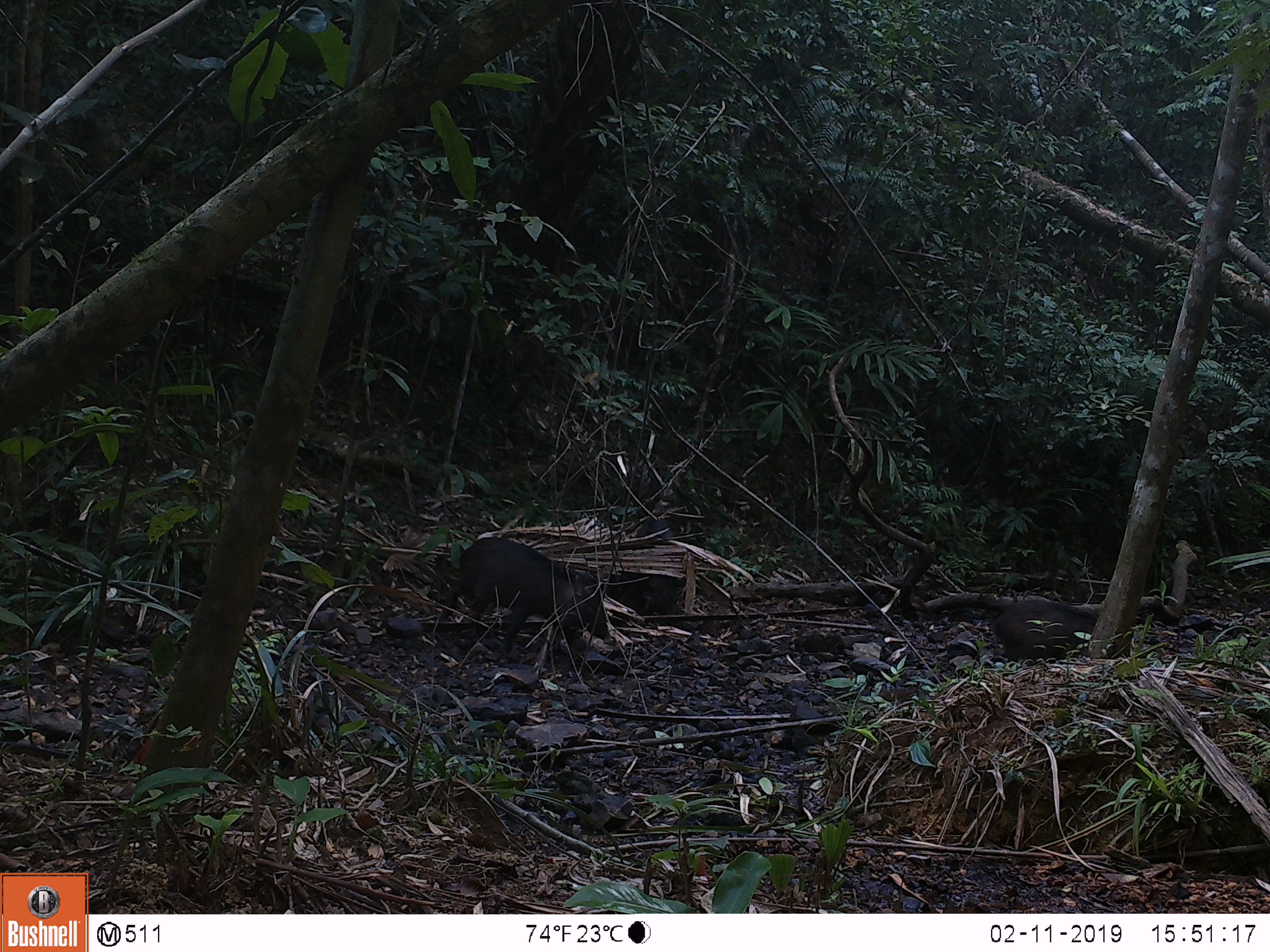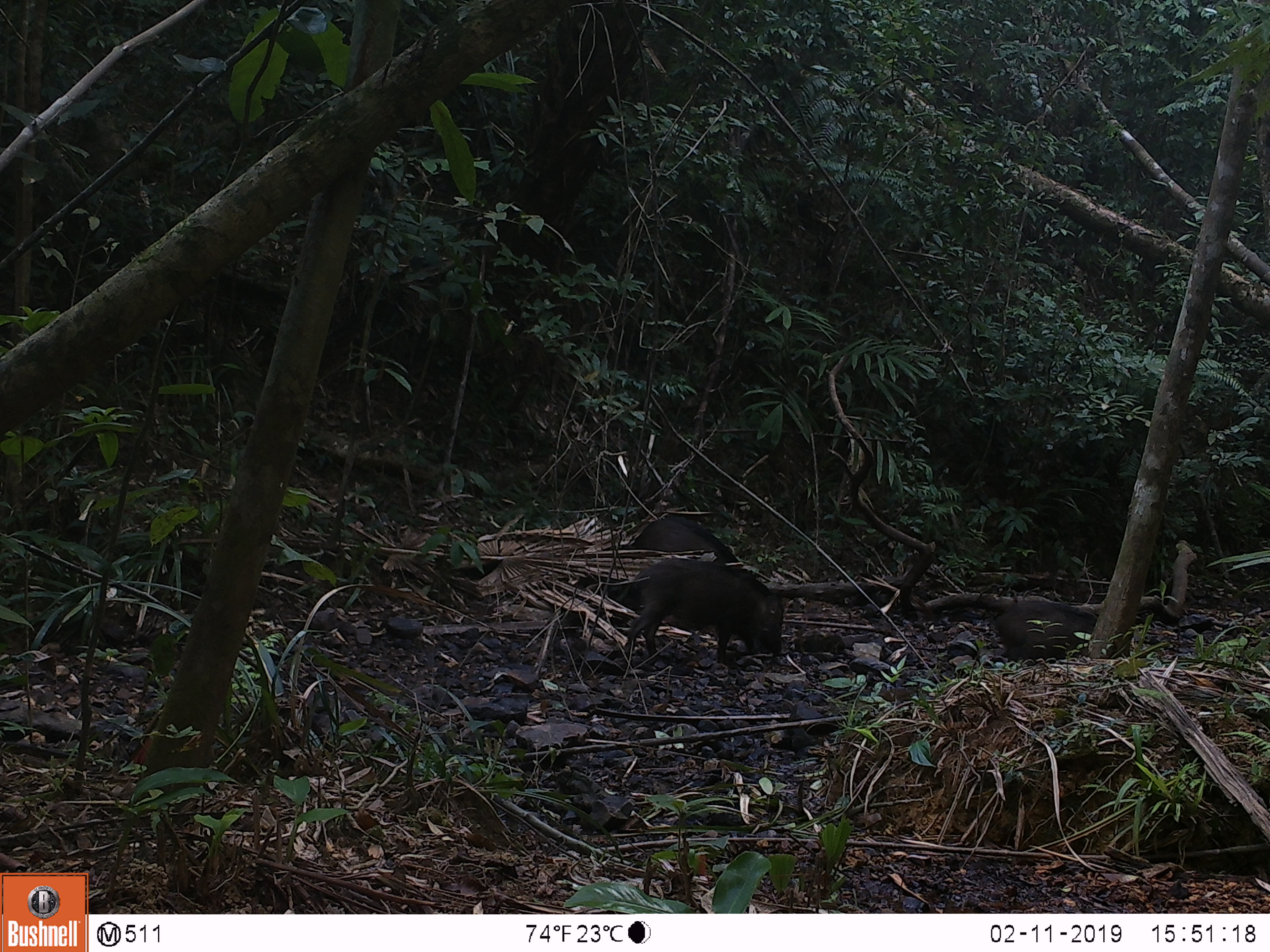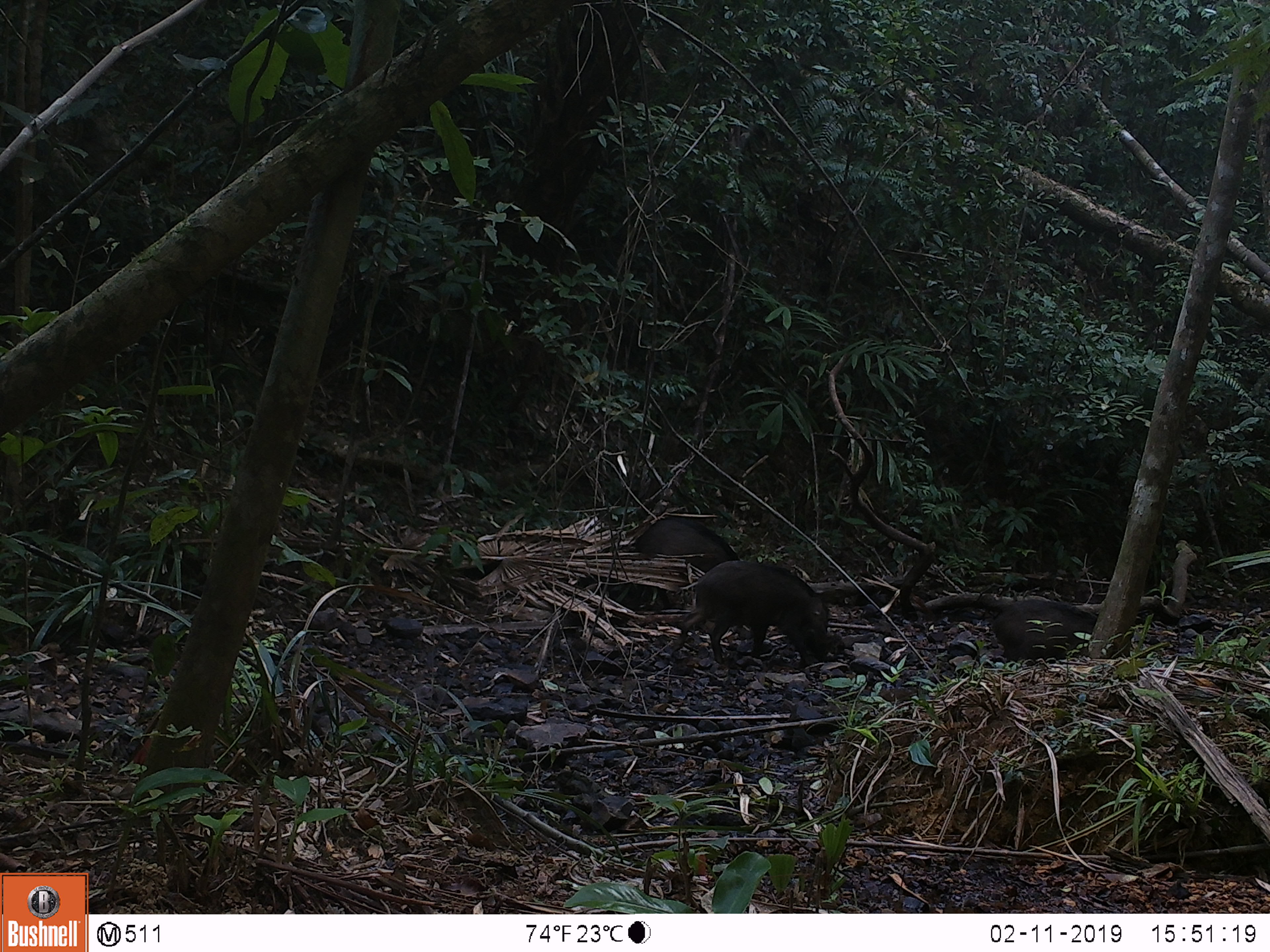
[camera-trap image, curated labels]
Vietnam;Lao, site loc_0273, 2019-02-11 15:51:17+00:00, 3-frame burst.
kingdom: Animalia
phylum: Chordata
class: Mammalia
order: Artiodactyla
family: Suidae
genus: Sus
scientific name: Sus scrofa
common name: eurasian wild pig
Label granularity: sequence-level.